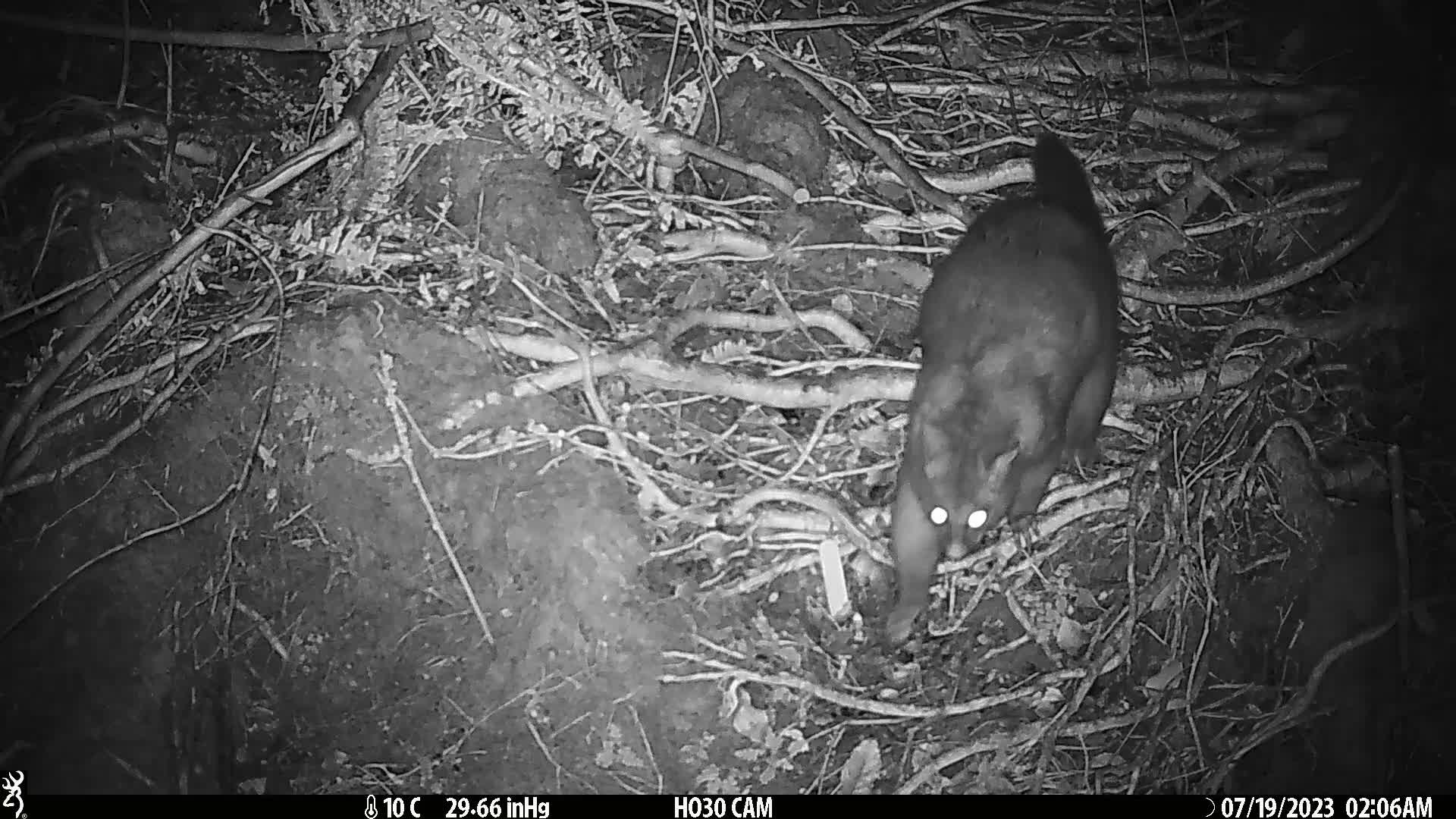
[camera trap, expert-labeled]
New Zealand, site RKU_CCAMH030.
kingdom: Animalia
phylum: Chordata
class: Mammalia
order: Diprotodontia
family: Phalangeridae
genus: Trichosurus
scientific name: Trichosurus vulpecula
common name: common brushtail possum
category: possum